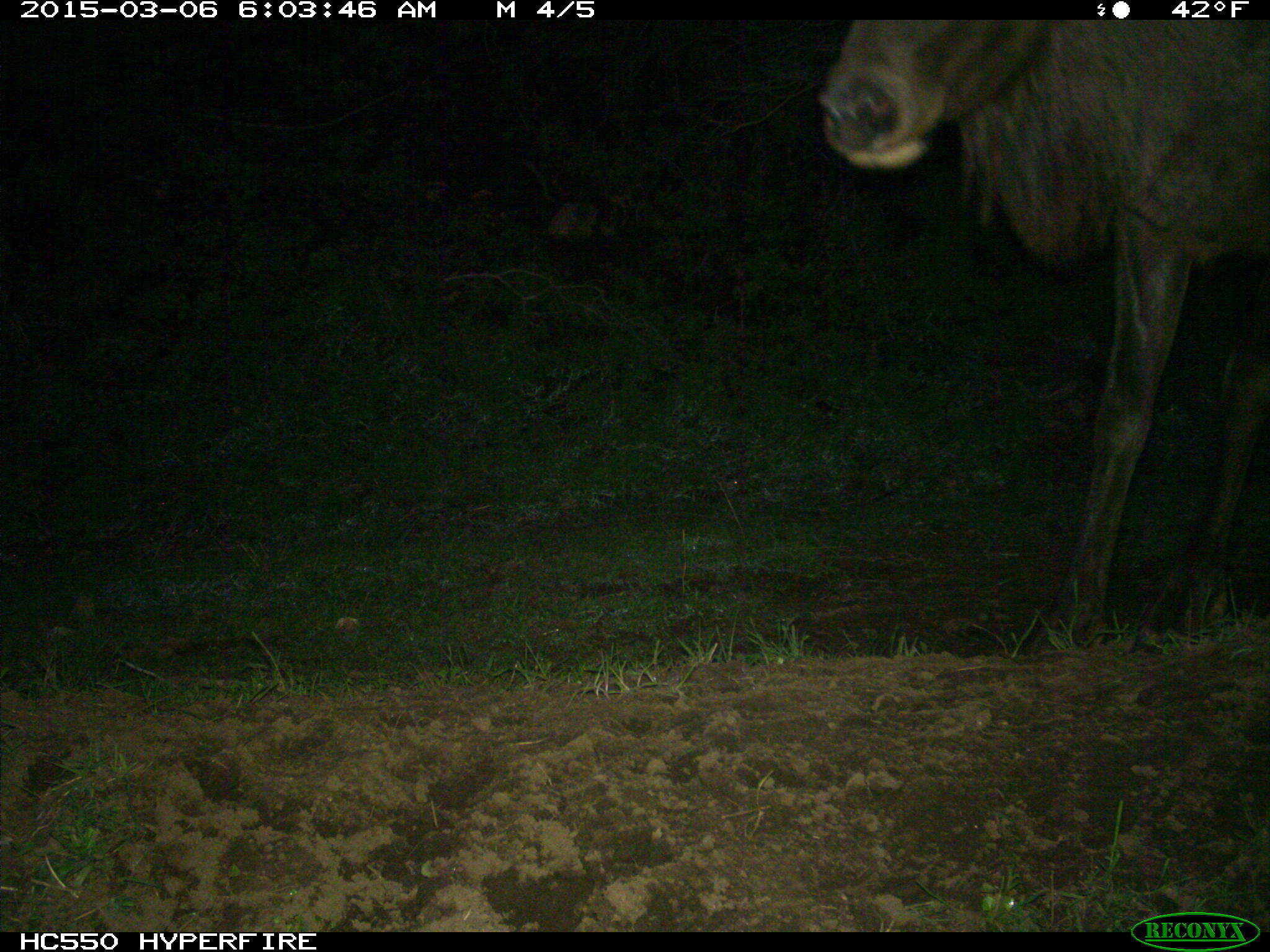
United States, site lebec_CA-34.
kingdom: Animalia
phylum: Chordata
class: Mammalia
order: Artiodactyla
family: Cervidae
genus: Cervus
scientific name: Cervus canadensis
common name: elk